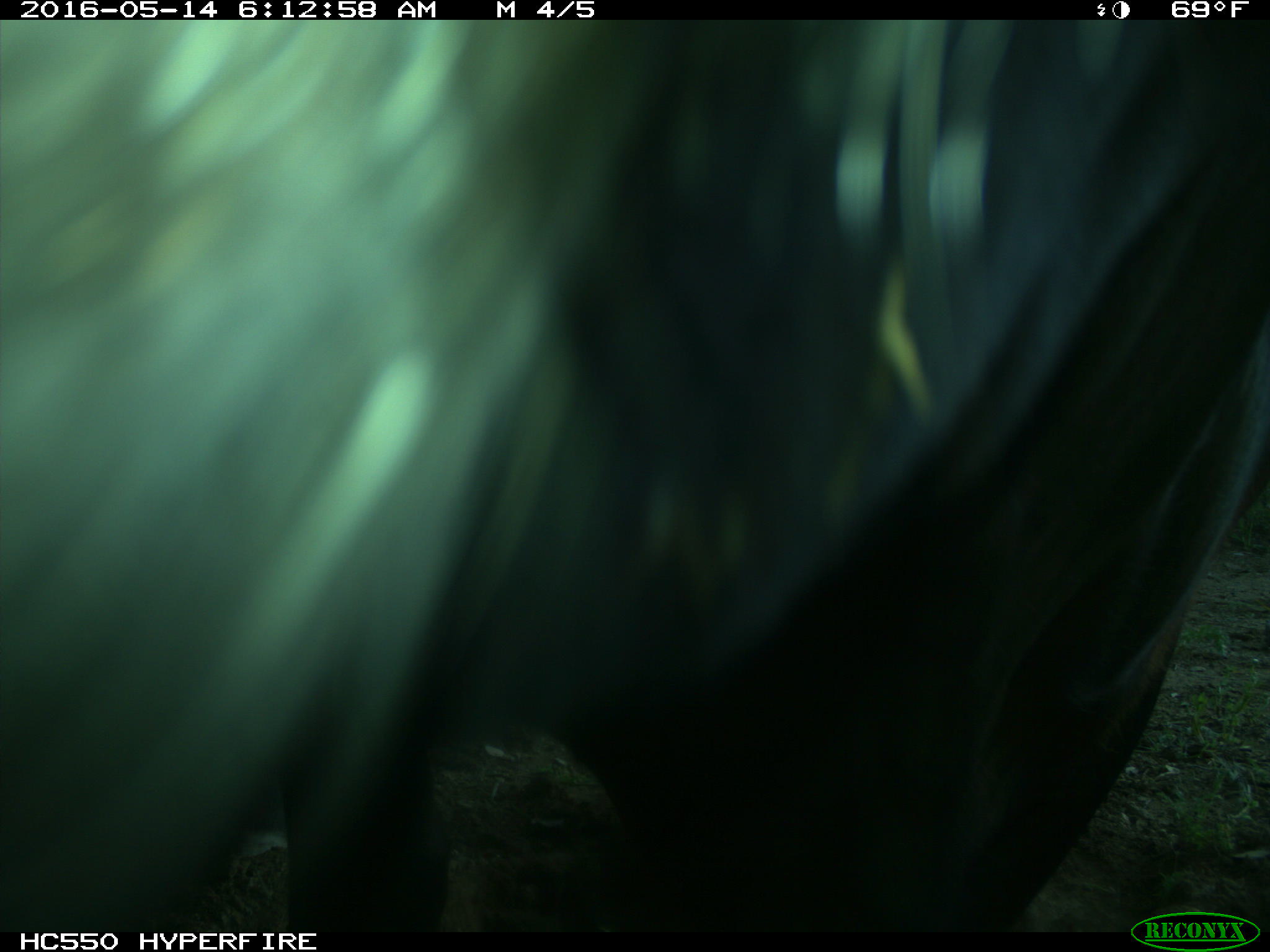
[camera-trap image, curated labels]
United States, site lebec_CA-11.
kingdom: Animalia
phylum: Chordata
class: Mammalia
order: Artiodactyla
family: Bovidae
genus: Bos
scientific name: Bos taurus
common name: domestic cow